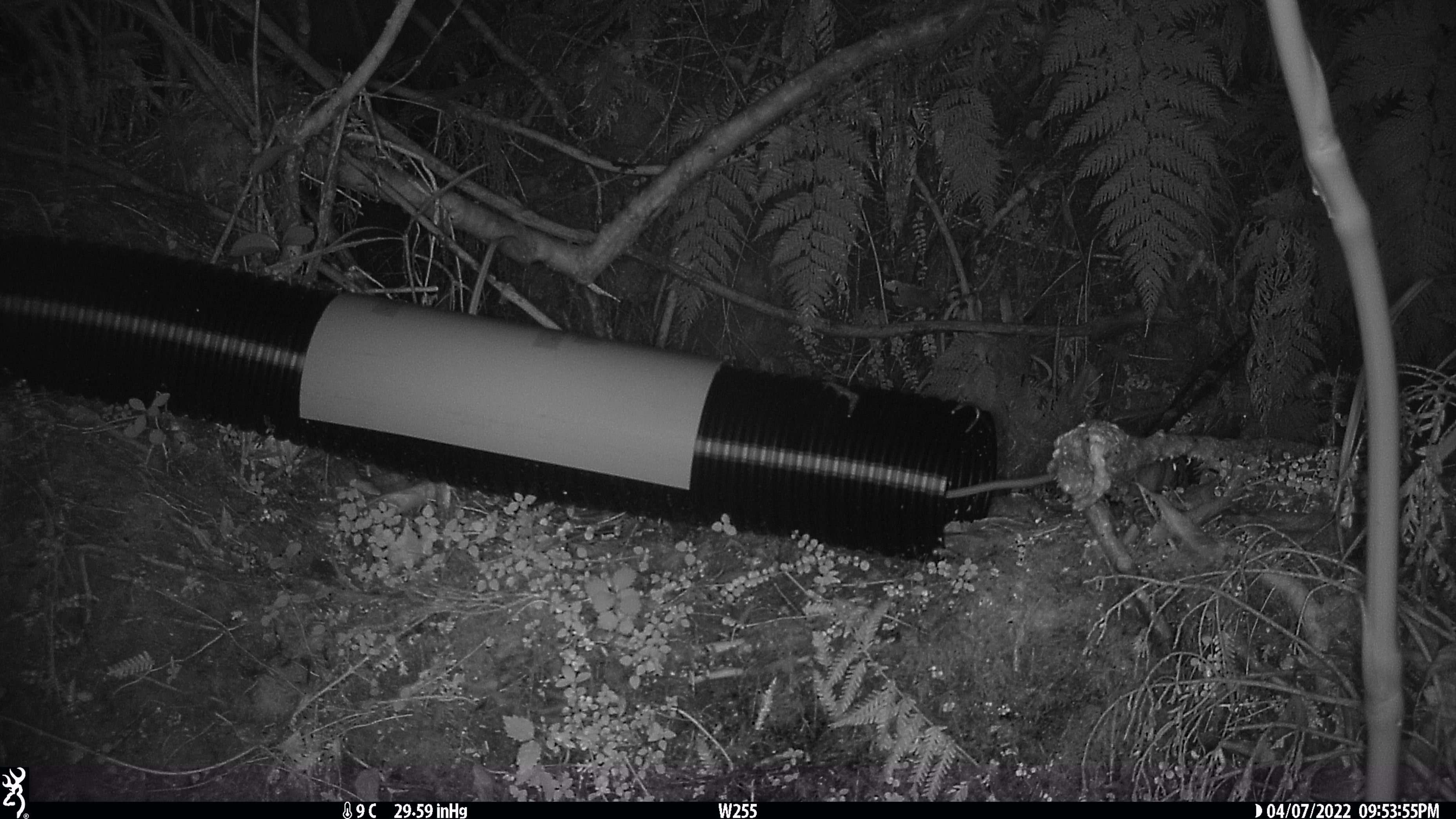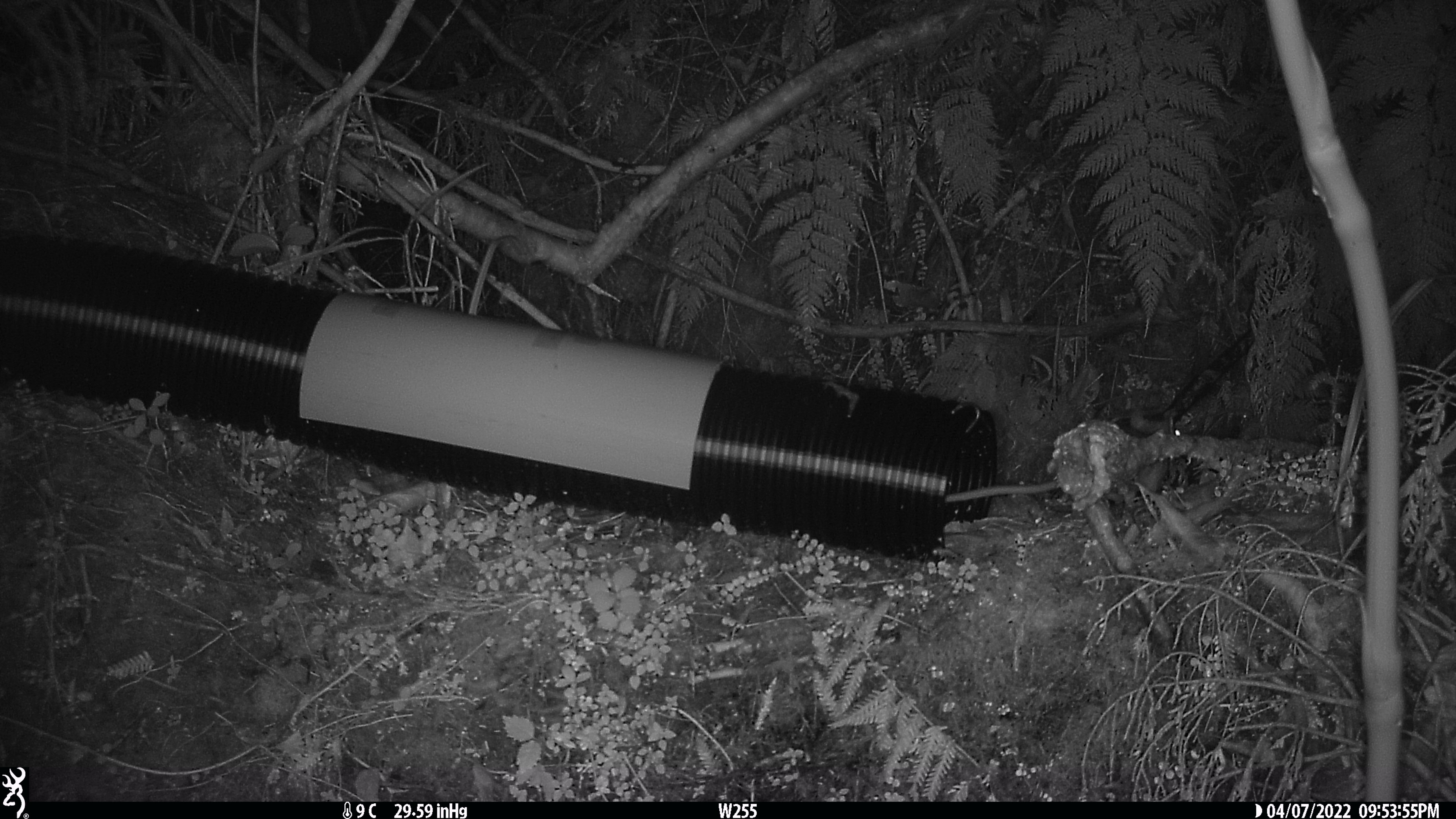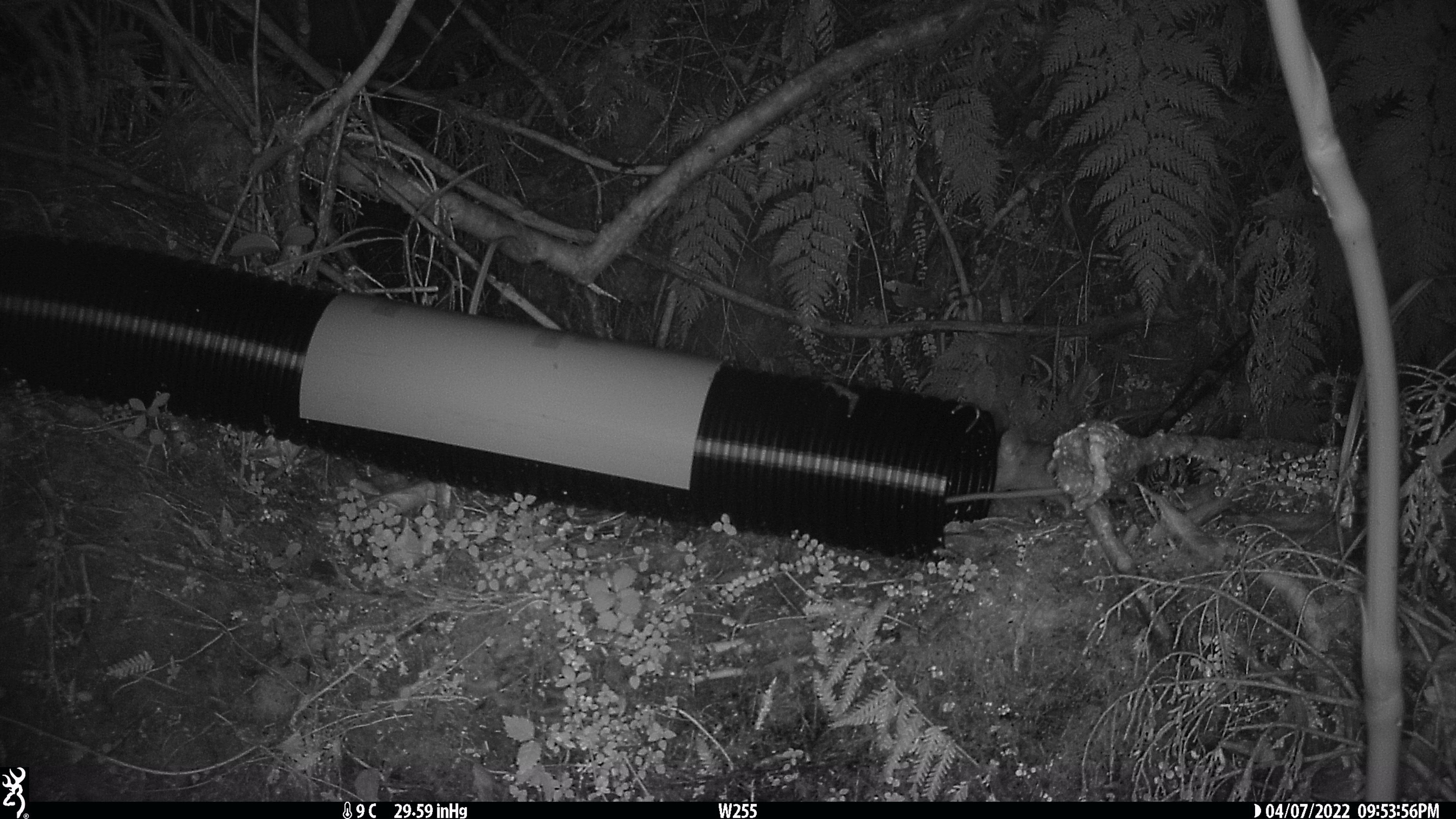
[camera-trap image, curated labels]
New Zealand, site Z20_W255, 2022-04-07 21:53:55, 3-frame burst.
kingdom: Animalia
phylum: Chordata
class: Mammalia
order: Rodentia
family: Muridae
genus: Rattus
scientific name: Rattus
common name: rat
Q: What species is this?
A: Rat (Rattus).